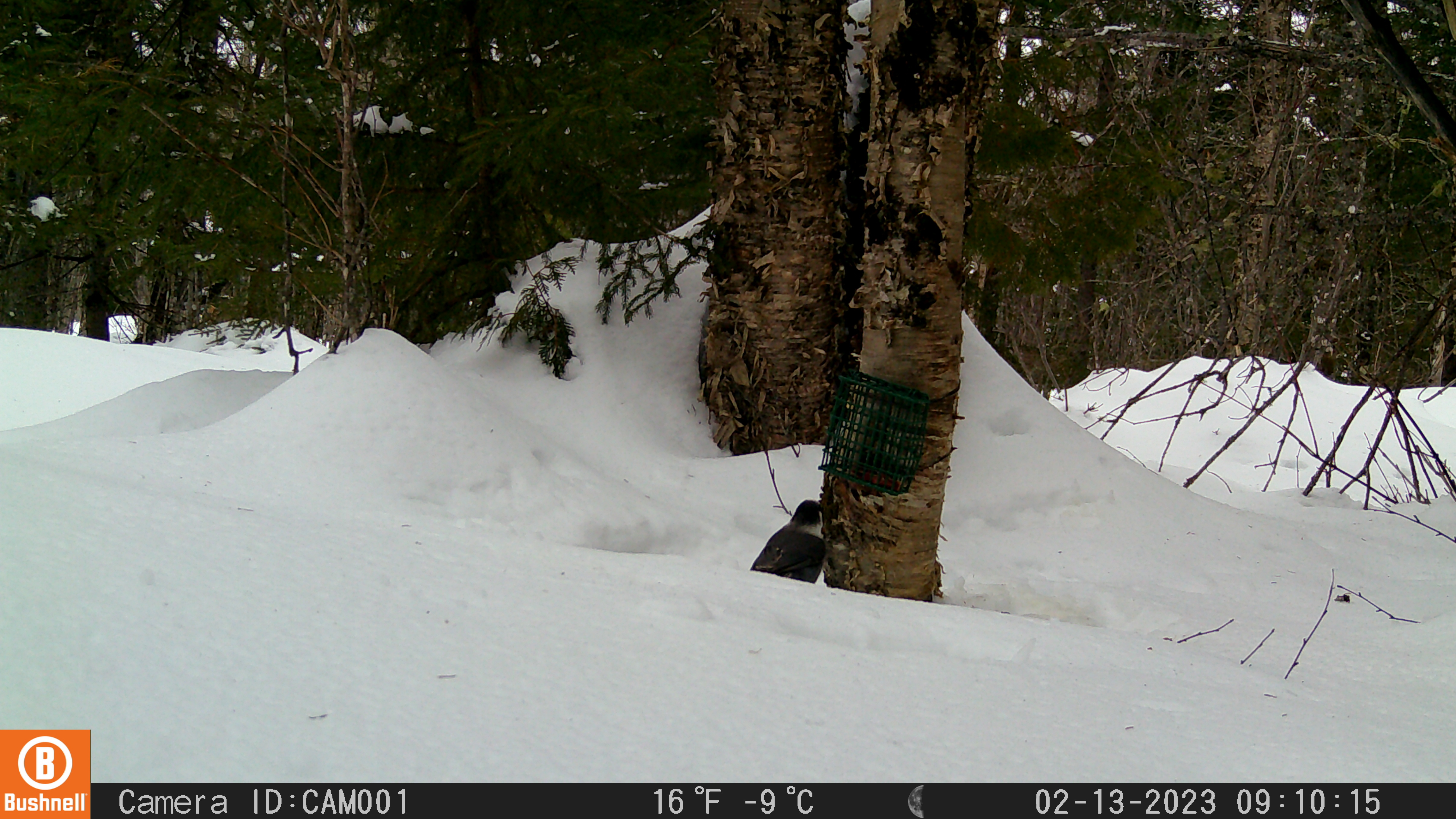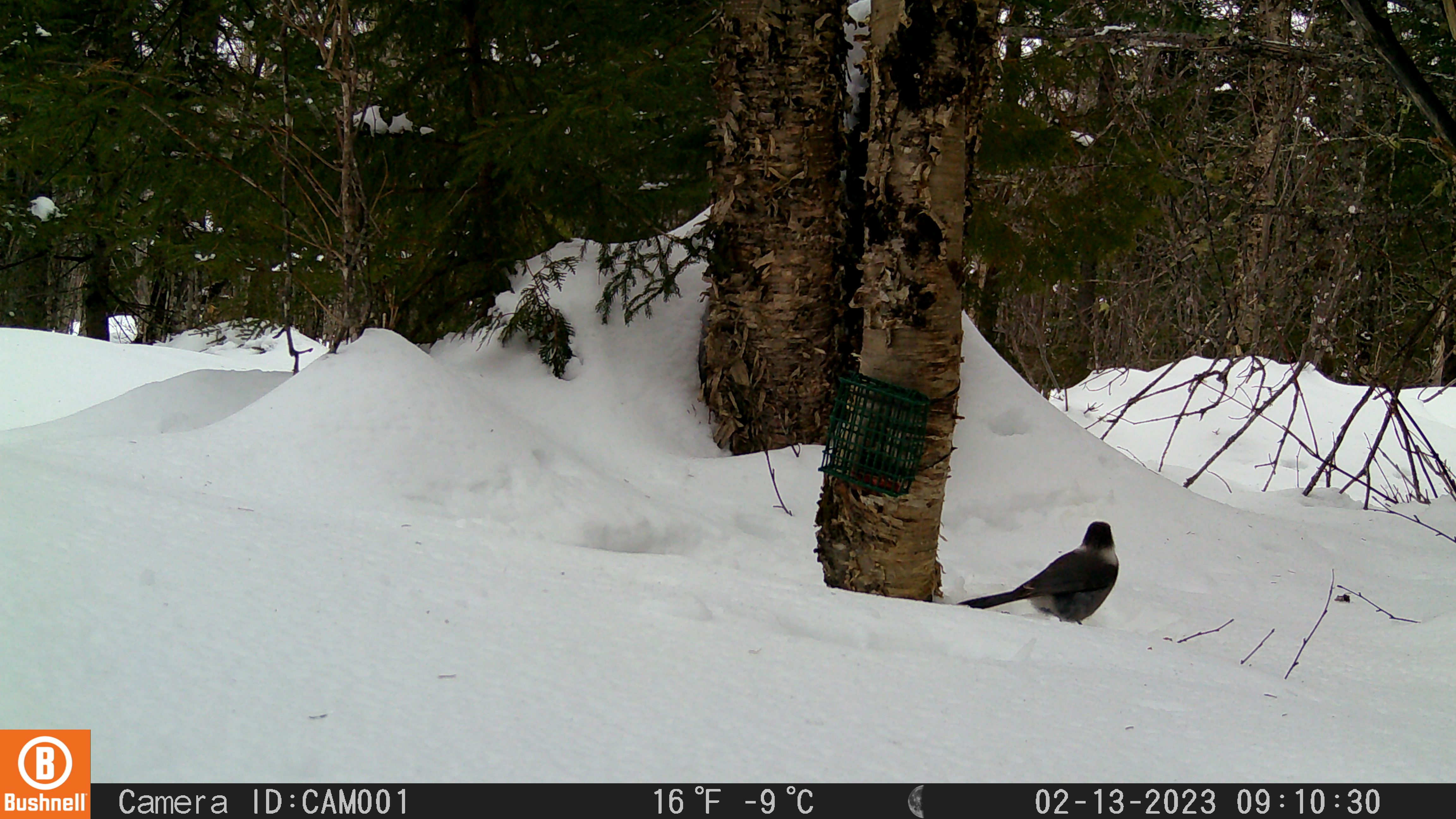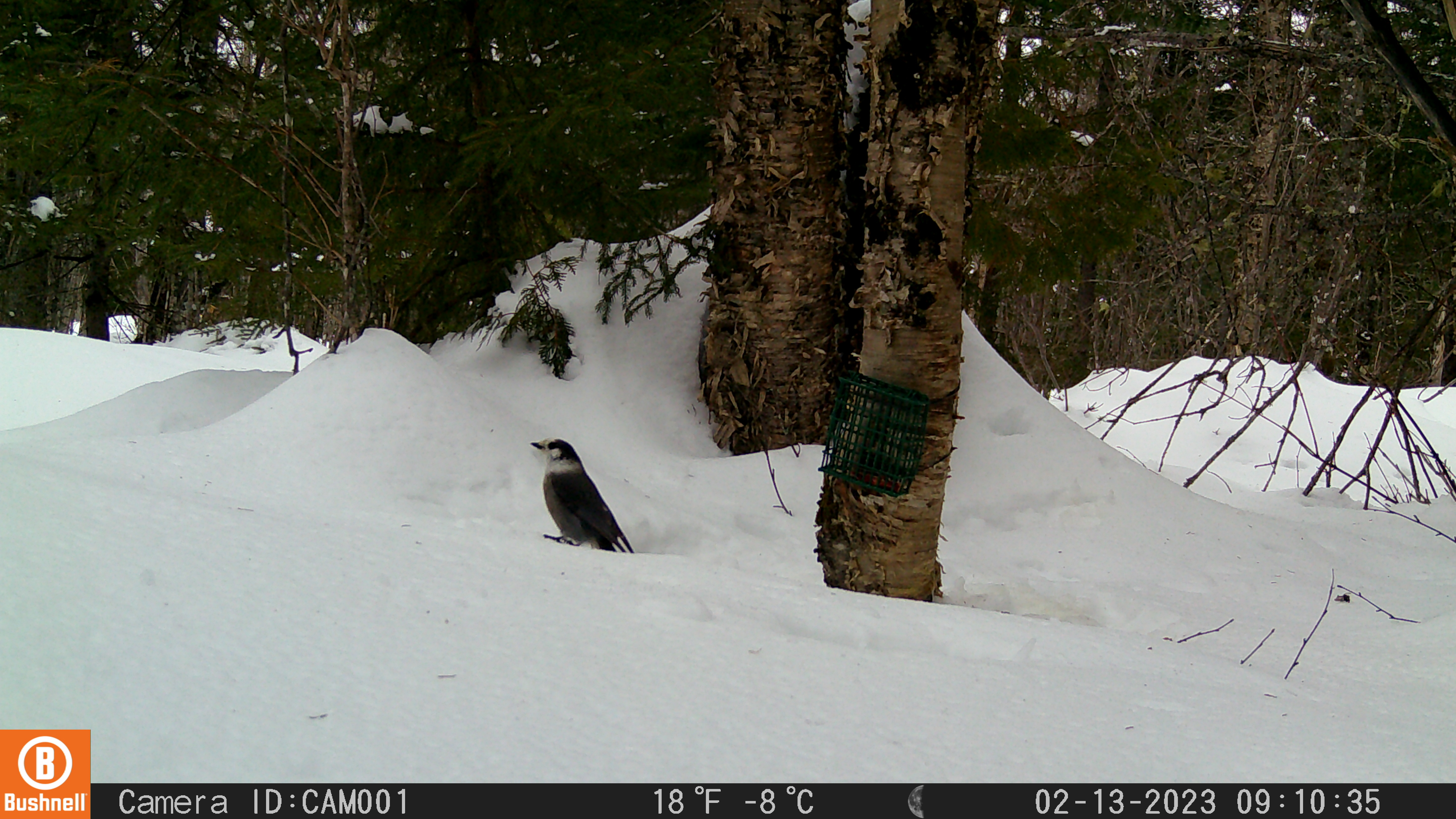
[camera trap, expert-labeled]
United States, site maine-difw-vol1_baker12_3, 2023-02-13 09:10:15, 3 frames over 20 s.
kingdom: Animalia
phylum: Chordata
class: Aves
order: Passeriformes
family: Corvidae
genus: Perisoreus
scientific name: Perisoreus canadensis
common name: canada jay